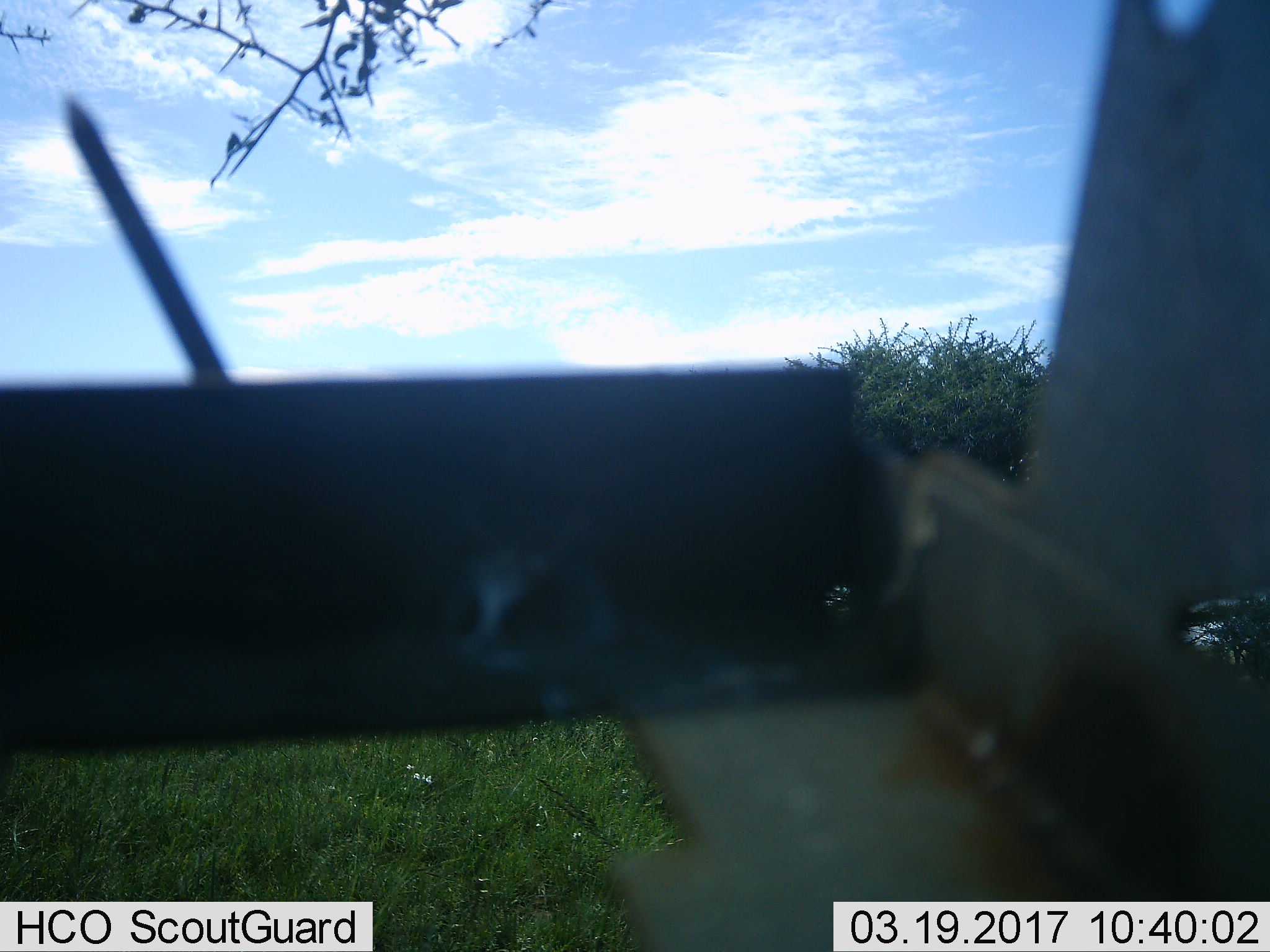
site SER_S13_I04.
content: unidentified animal